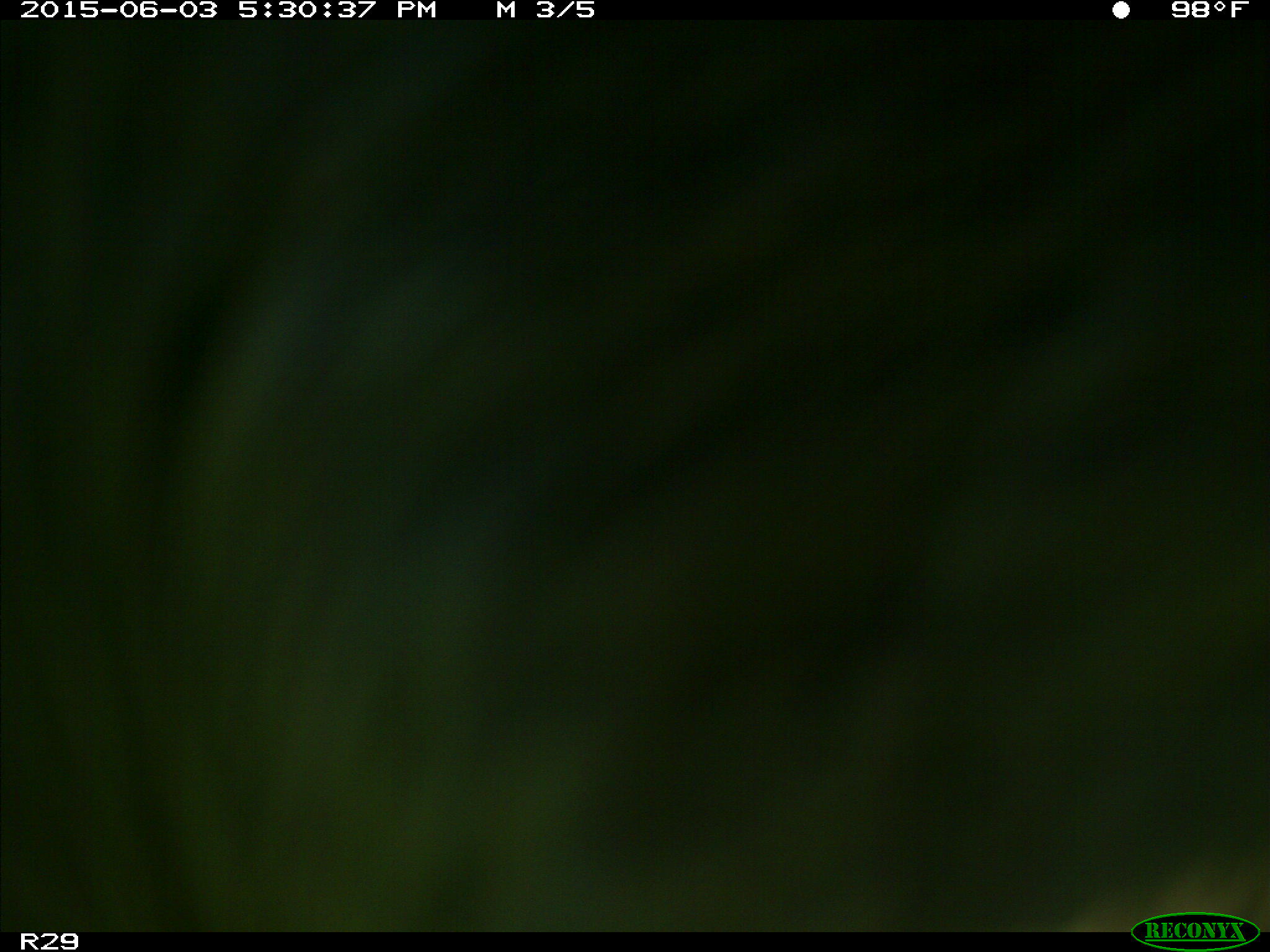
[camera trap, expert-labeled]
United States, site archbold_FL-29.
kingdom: Animalia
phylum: Chordata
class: Mammalia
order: Artiodactyla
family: Bovidae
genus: Bos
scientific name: Bos taurus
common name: domestic cow